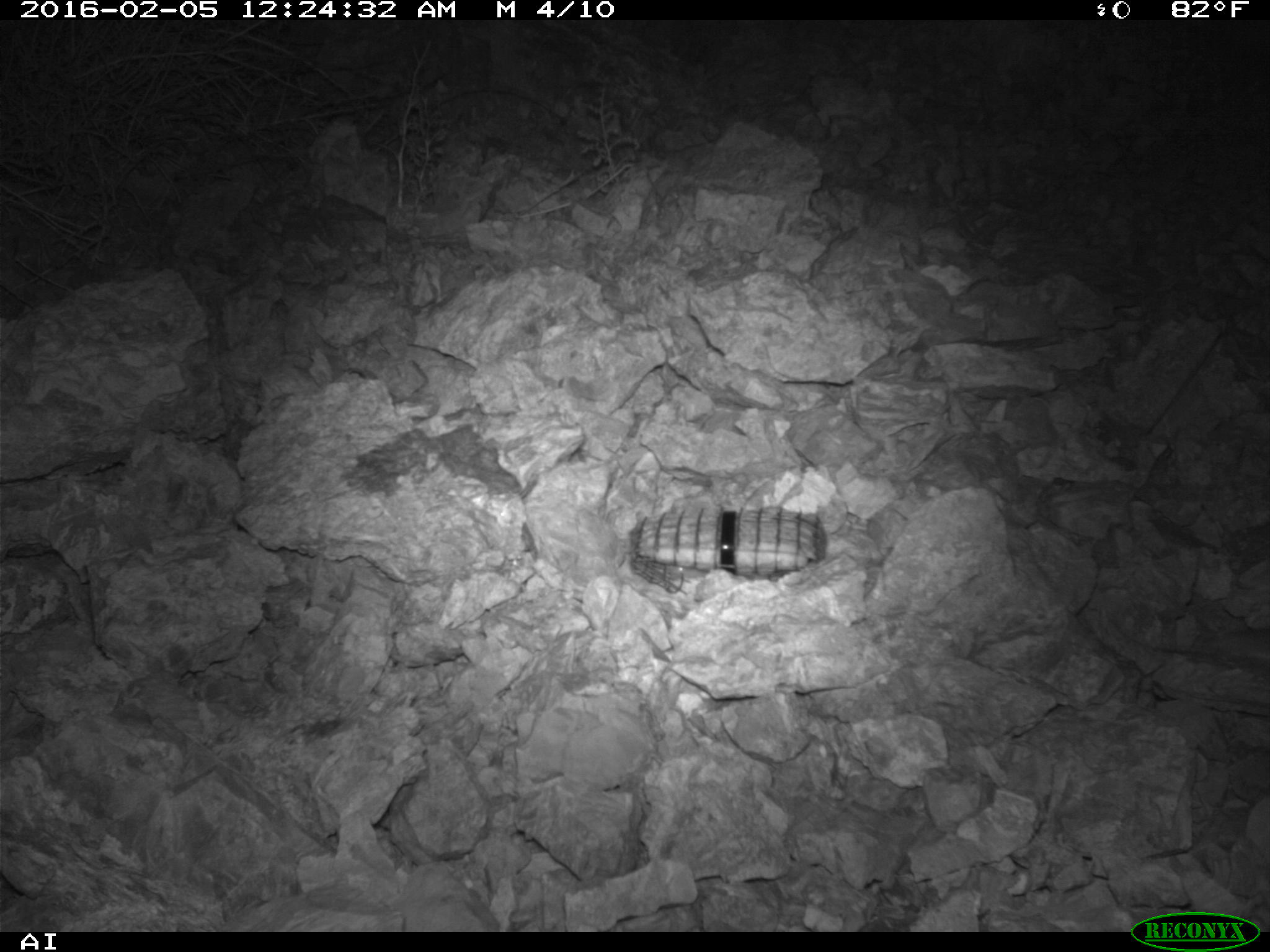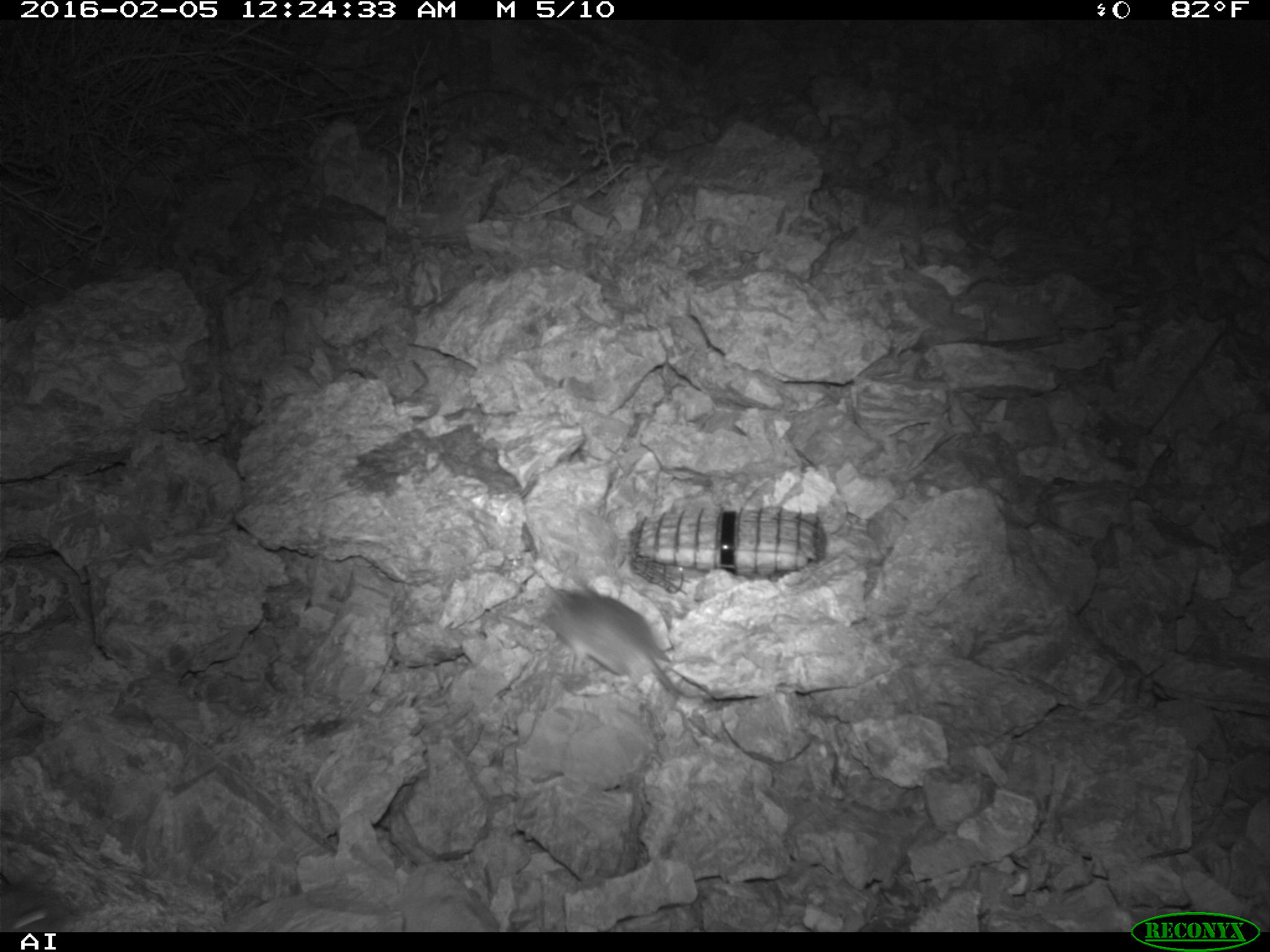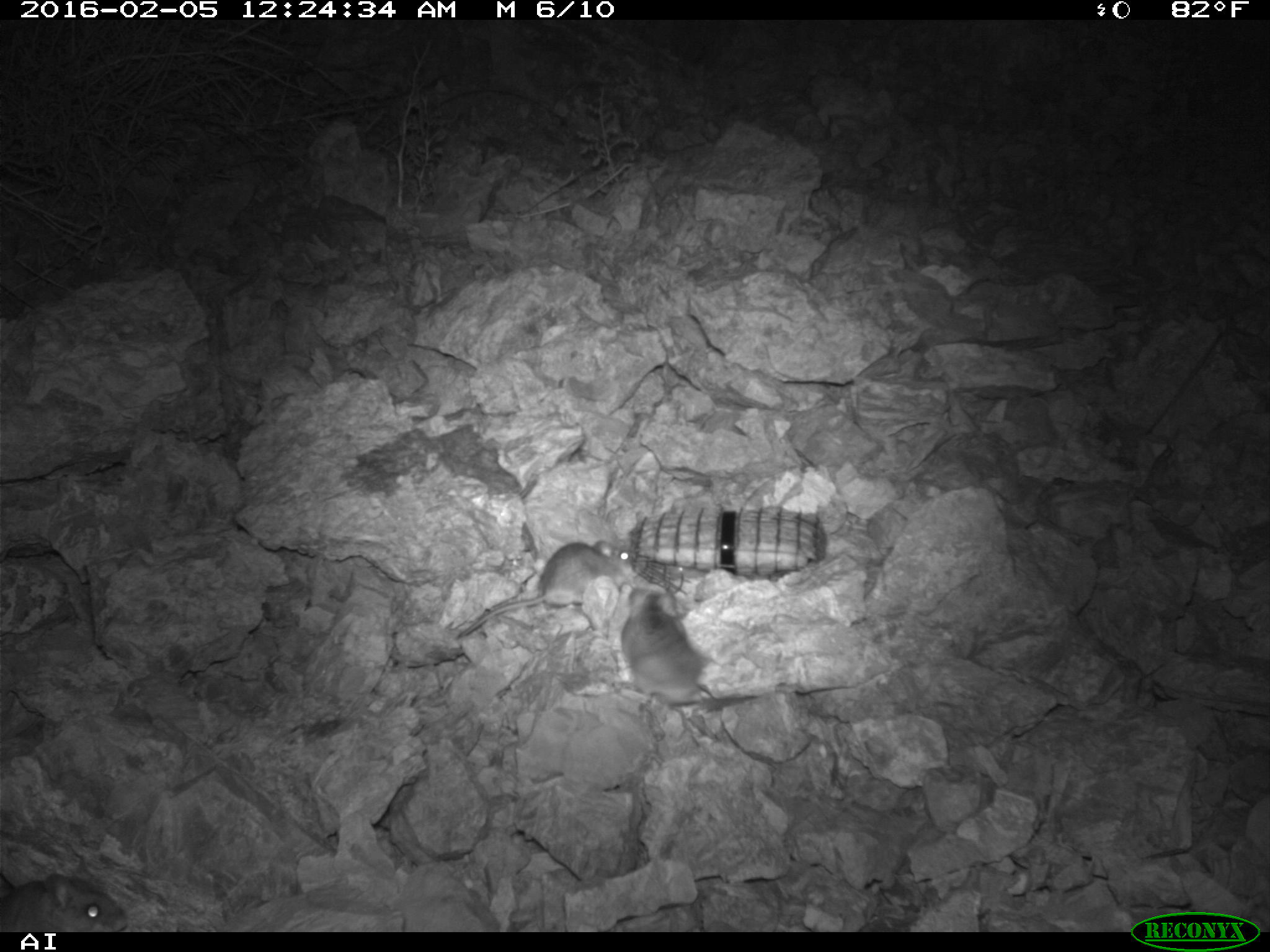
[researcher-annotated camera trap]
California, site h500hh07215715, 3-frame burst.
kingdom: Animalia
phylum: Chordata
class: Mammalia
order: Rodentia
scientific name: Rodentia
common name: rodent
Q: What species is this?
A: Rodent (Rodentia).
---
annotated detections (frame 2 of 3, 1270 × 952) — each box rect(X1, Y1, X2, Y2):
rodent: rect(535, 585, 708, 708)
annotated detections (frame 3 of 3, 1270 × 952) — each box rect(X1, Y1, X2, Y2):
rodent: rect(456, 541, 631, 638); rect(619, 587, 714, 716); rect(0, 874, 128, 932)